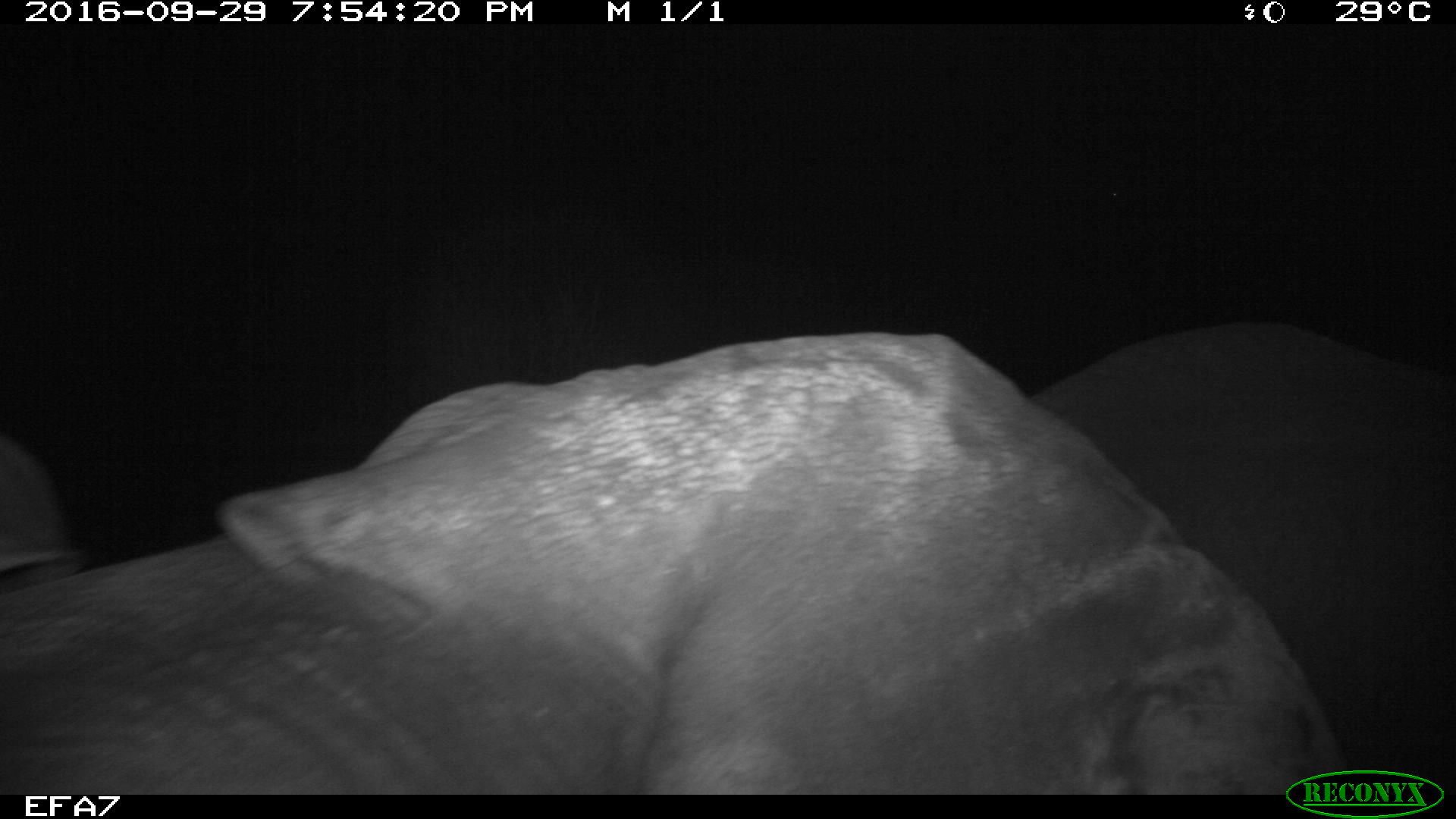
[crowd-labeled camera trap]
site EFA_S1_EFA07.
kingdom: Animalia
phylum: Chordata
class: Mammalia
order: Proboscidea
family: Elephantidae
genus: Loxodonta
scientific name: Loxodonta africana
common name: african bush elephant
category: elephant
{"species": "elephant (african bush elephant) (Loxodonta africana)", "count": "2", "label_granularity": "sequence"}